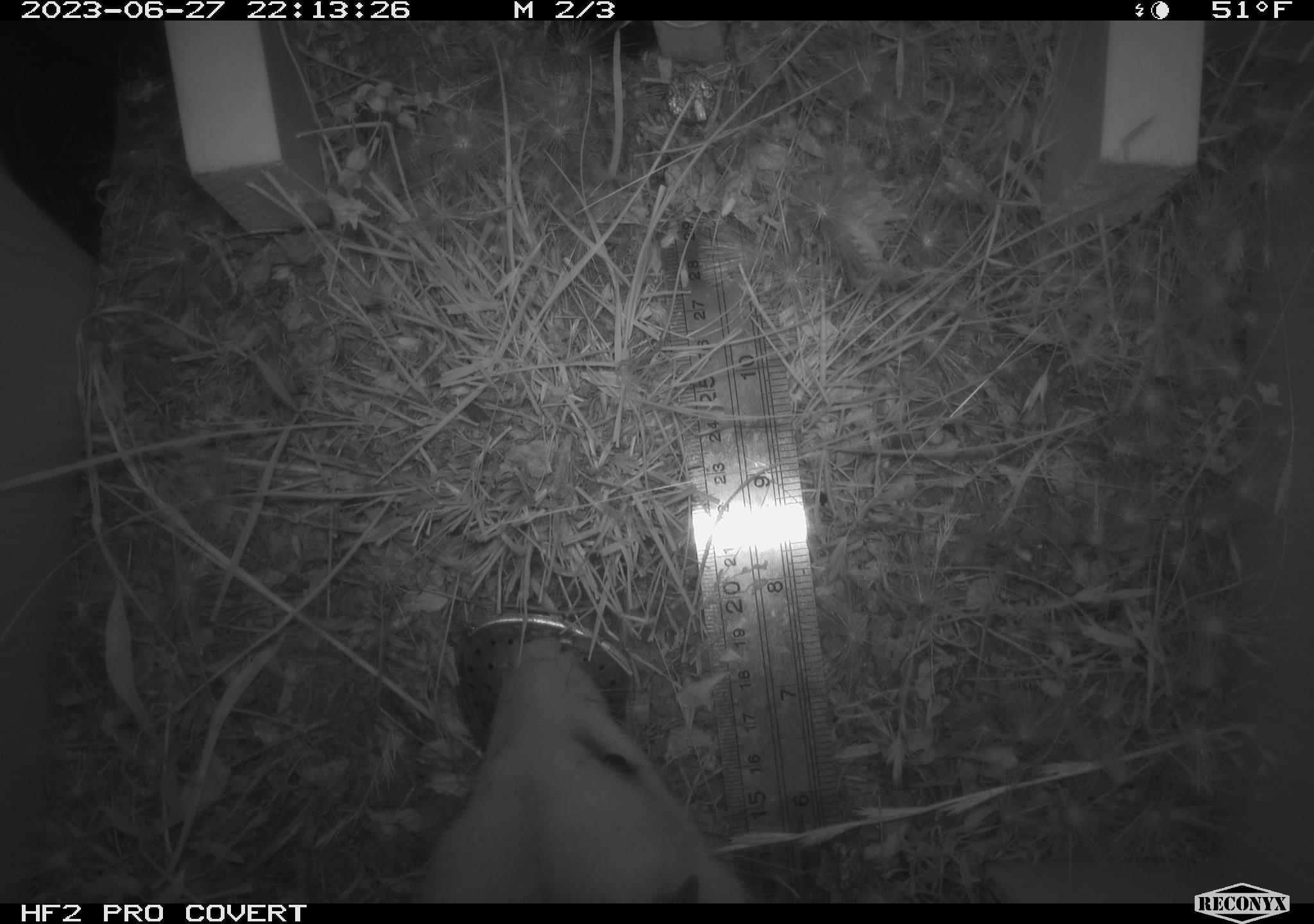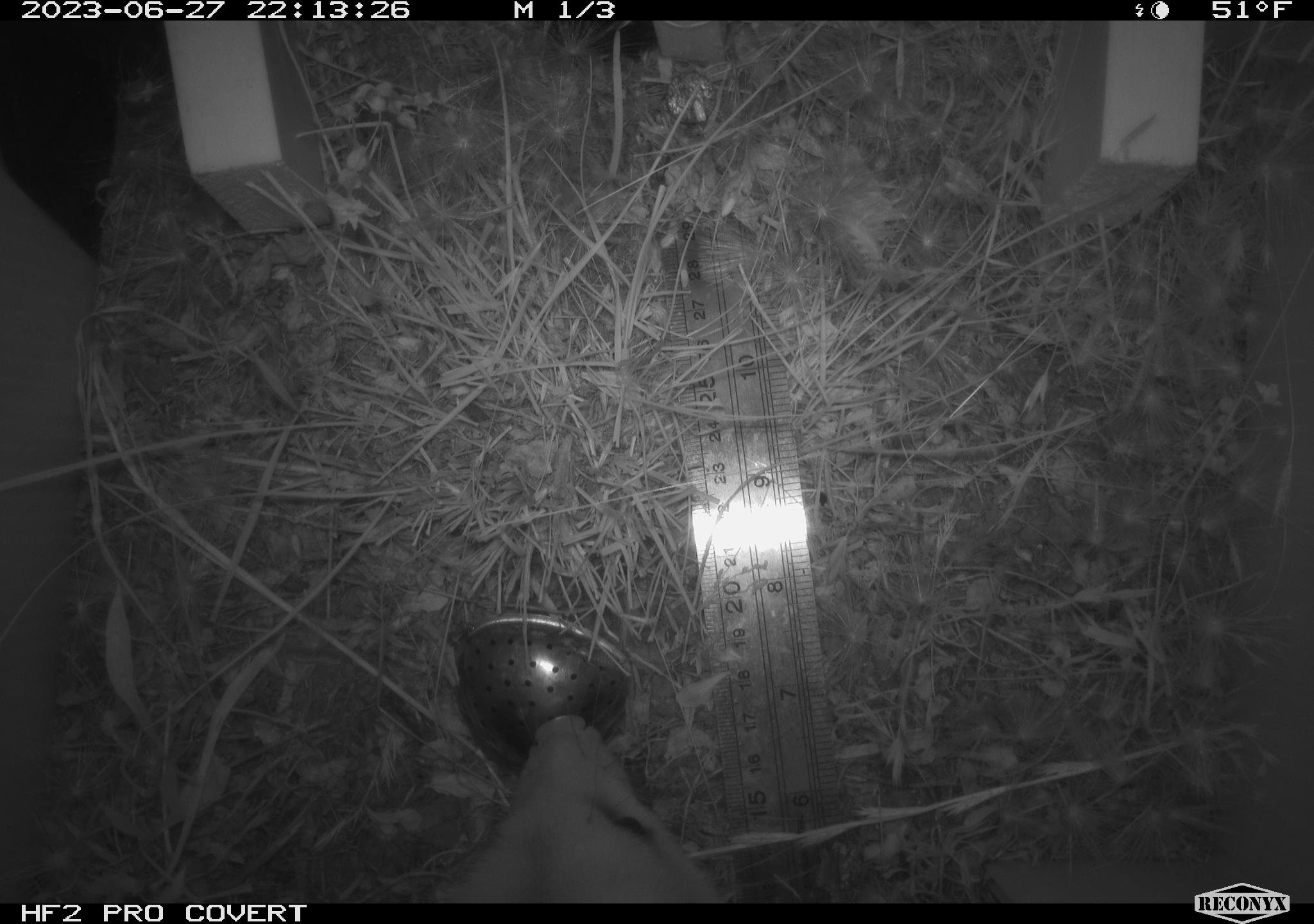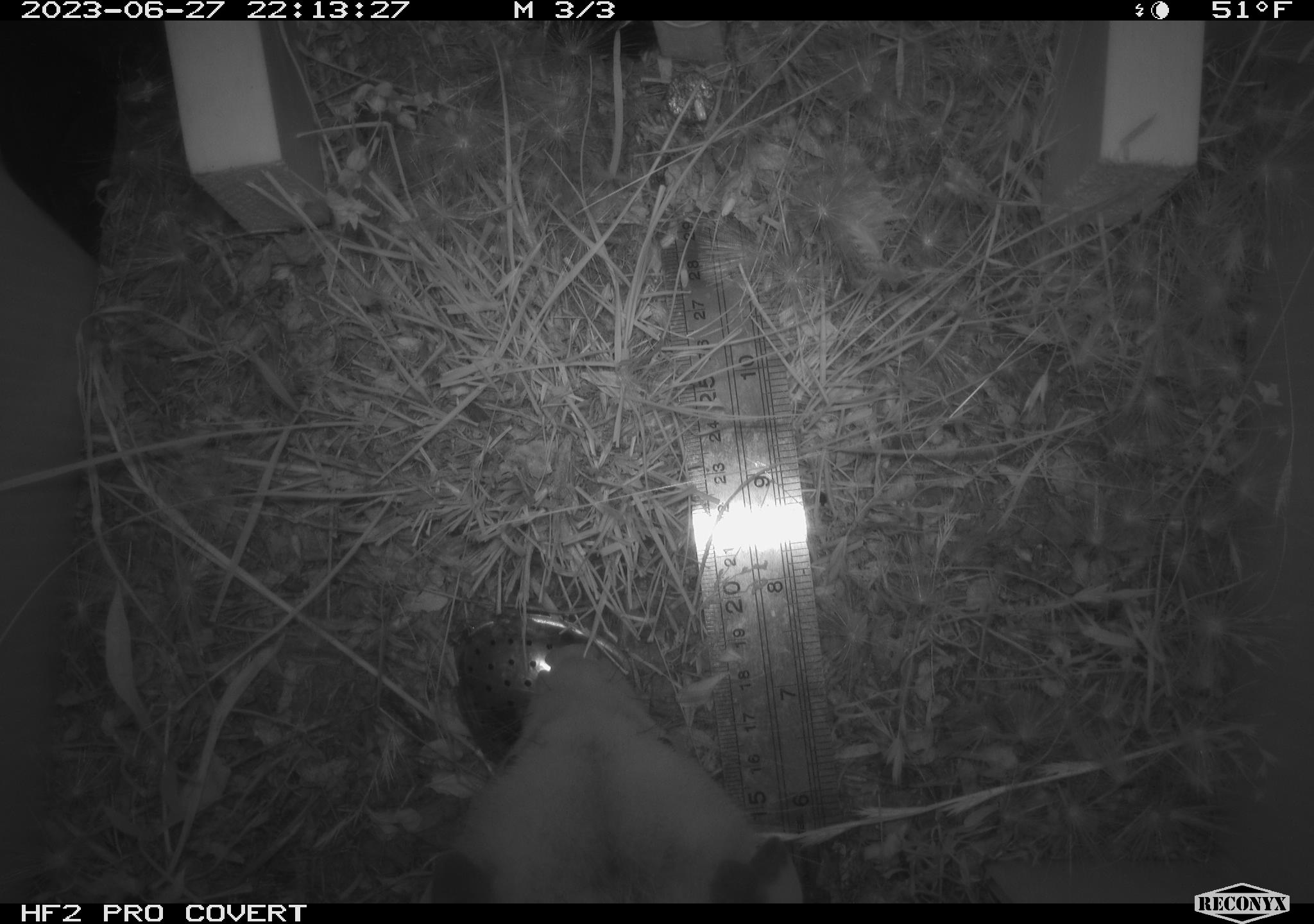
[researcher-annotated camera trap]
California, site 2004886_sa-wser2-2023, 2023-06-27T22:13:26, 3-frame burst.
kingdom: Animalia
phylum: Chordata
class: Mammalia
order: Didelphimorphia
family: Didelphidae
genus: Didelphis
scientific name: Didelphis virginiana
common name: virginia opossum